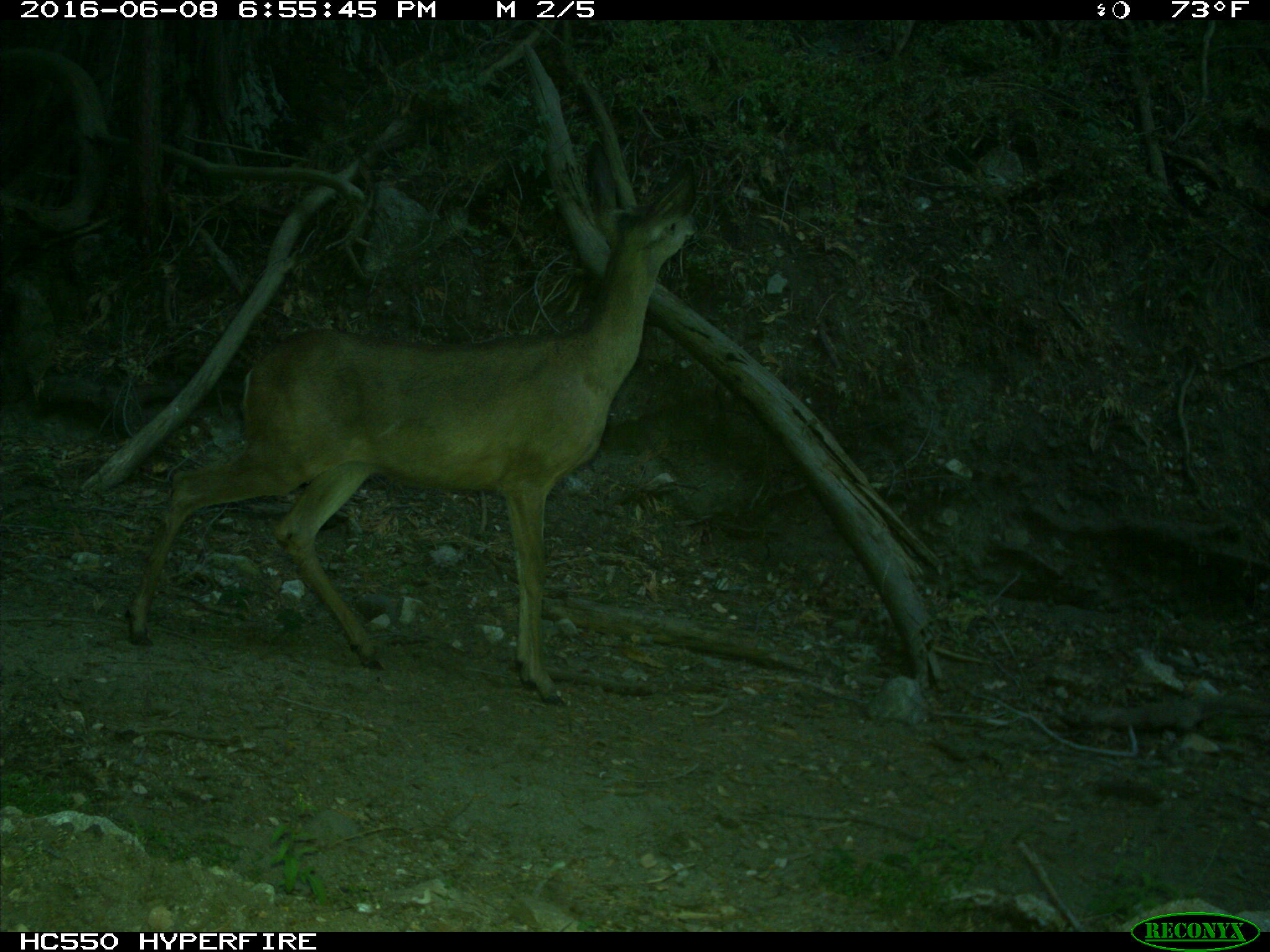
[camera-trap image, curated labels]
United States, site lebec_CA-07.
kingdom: Animalia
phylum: Chordata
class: Mammalia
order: Artiodactyla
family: Cervidae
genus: Odocoileus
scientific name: Odocoileus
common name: deer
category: unidentified deer